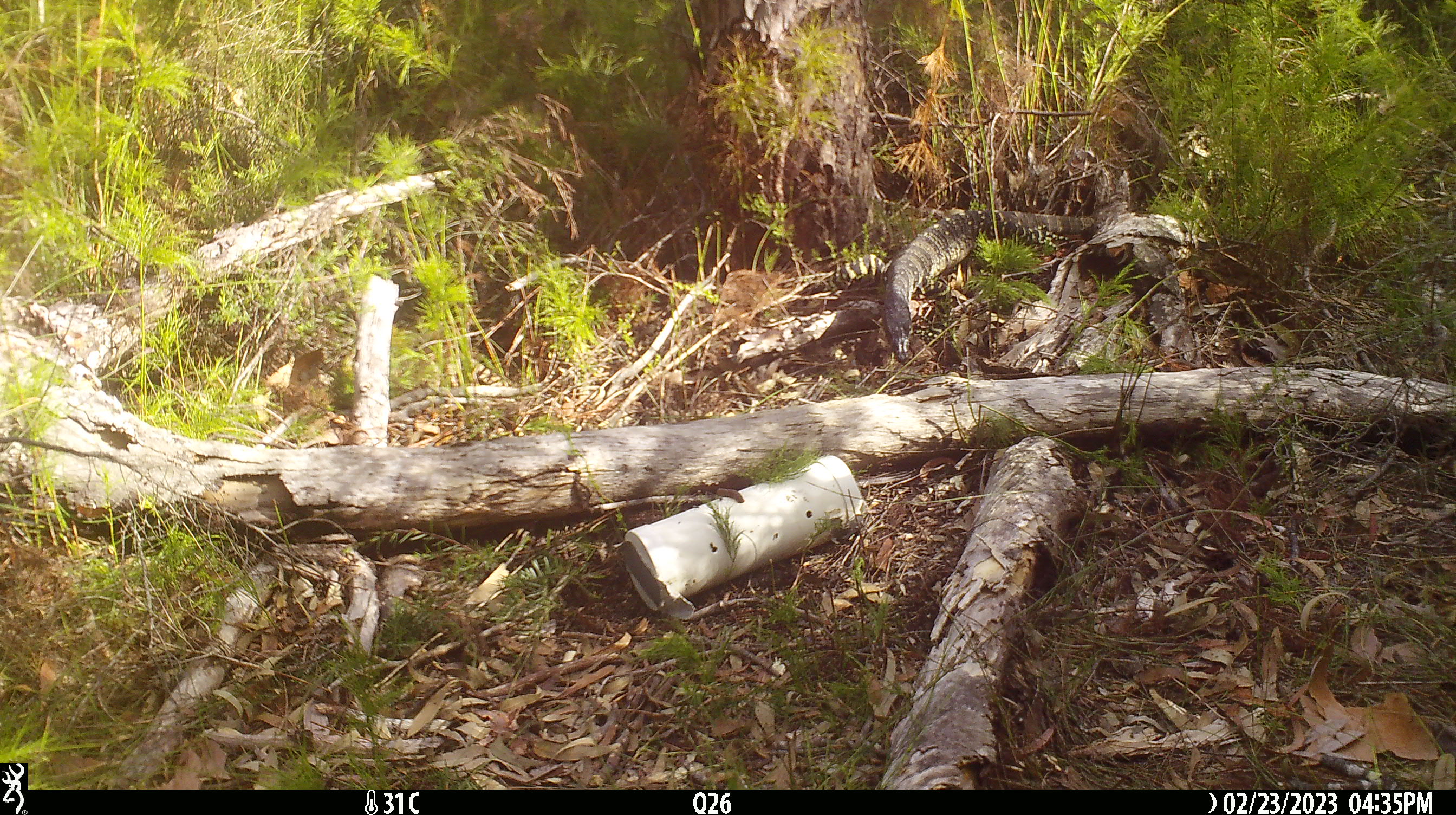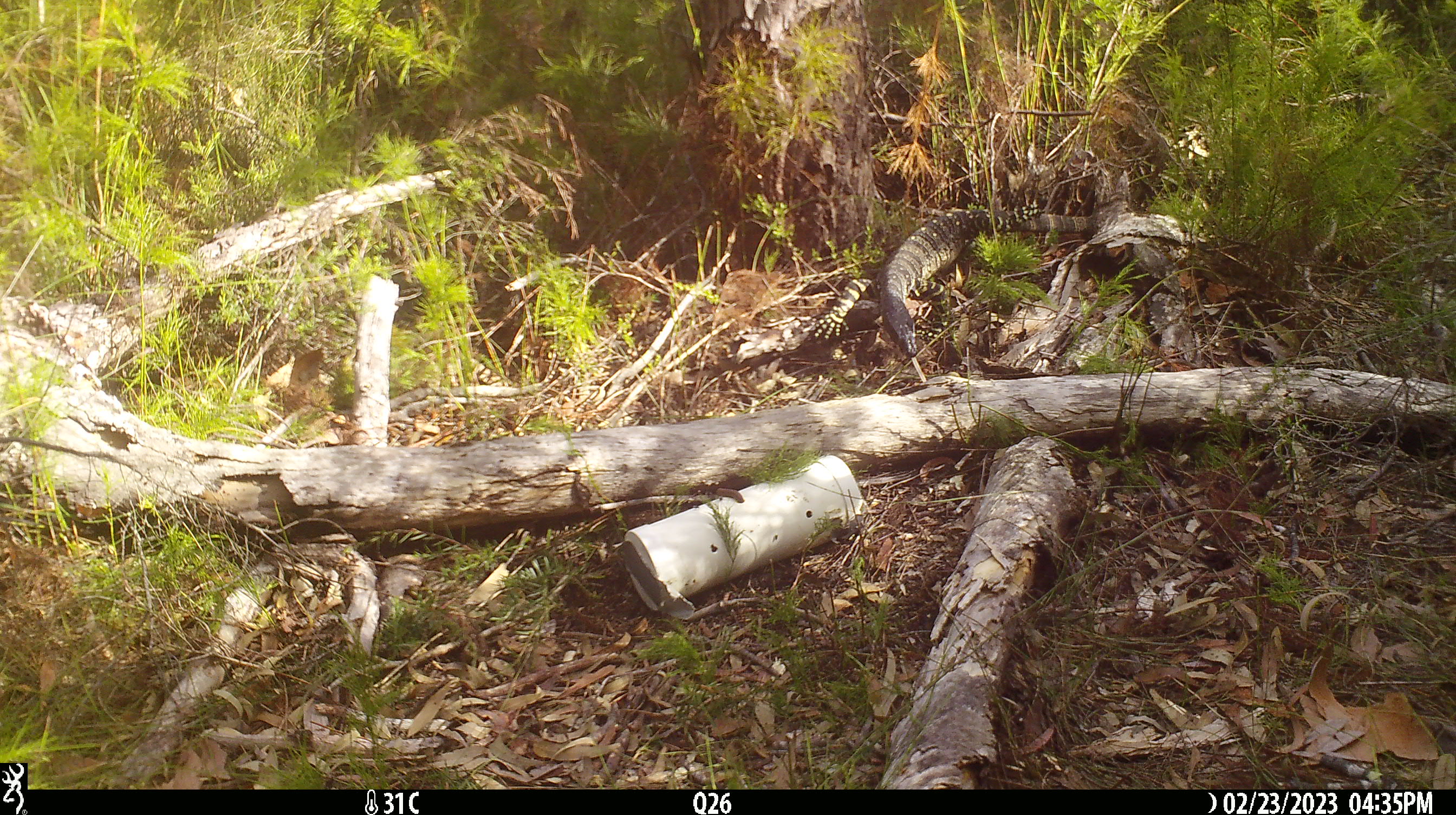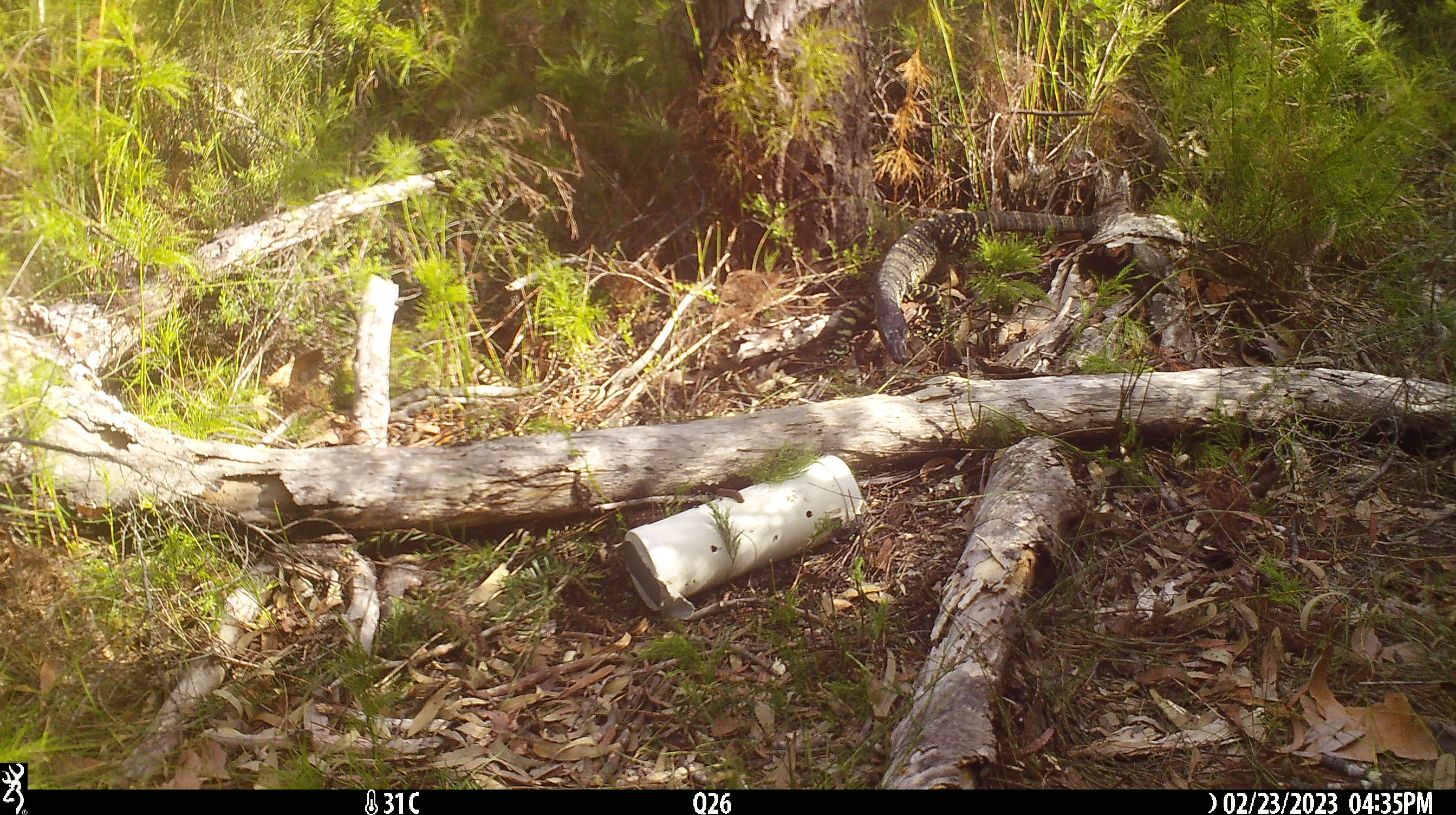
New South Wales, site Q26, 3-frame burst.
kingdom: Animalia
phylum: Chordata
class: Reptilia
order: Squamata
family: Varanidae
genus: Varanus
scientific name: Varanus varius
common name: lace monitor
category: goanna